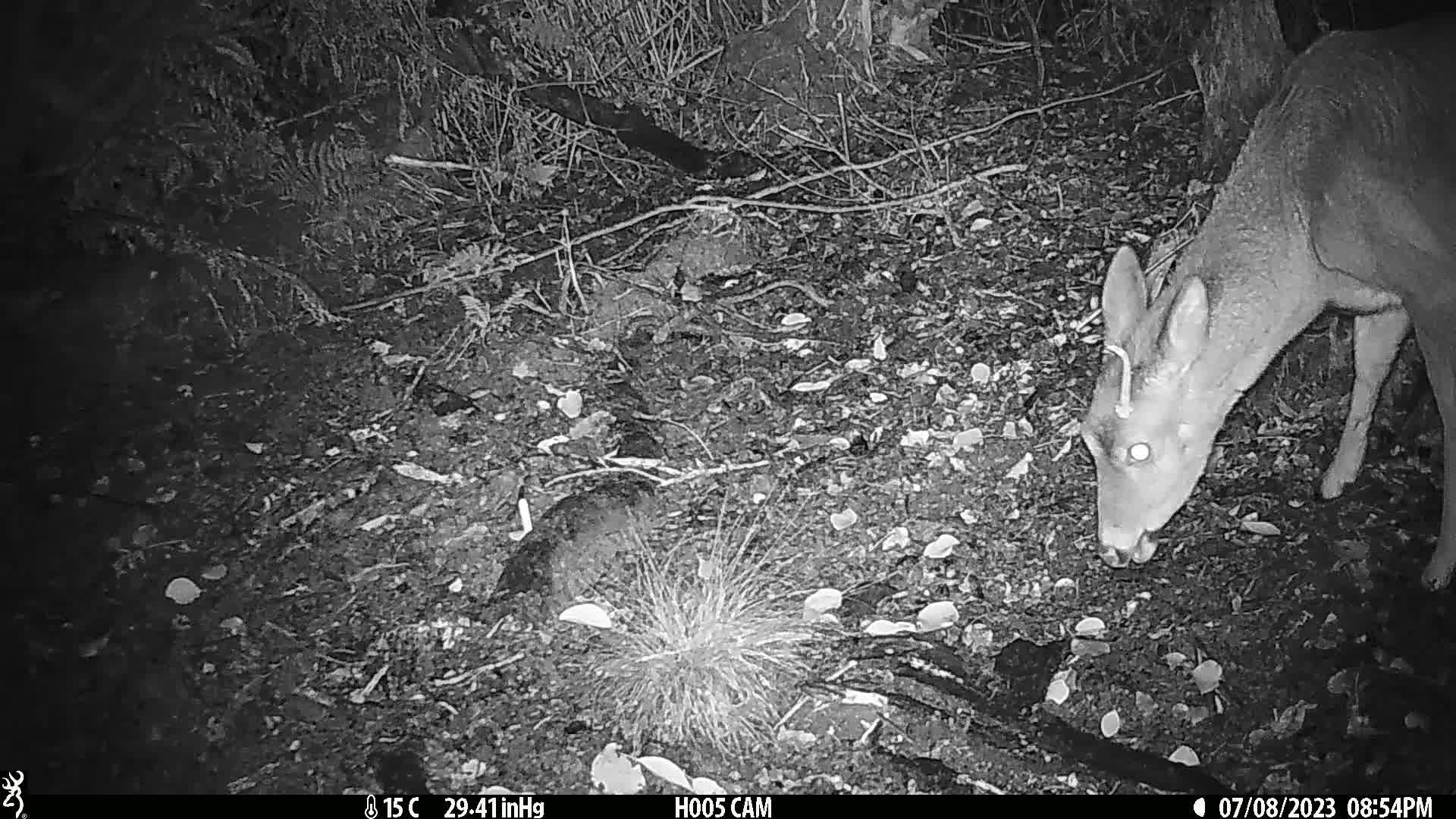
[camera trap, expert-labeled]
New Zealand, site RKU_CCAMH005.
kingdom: Animalia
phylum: Chordata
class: Mammalia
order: Artiodactyla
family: Cervidae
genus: Odocoileus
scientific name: Odocoileus virginianus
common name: white-tailed deer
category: white tailed deer